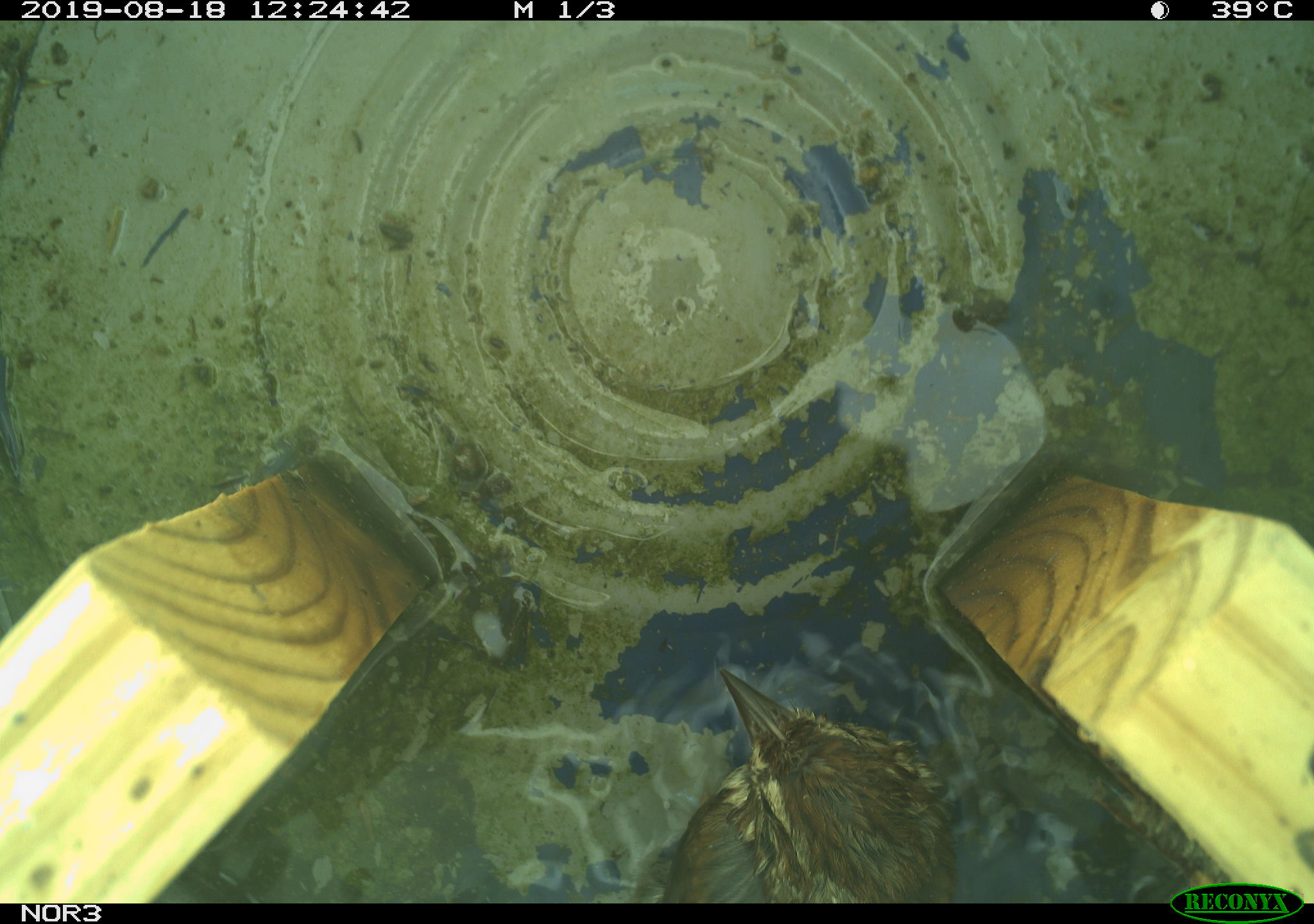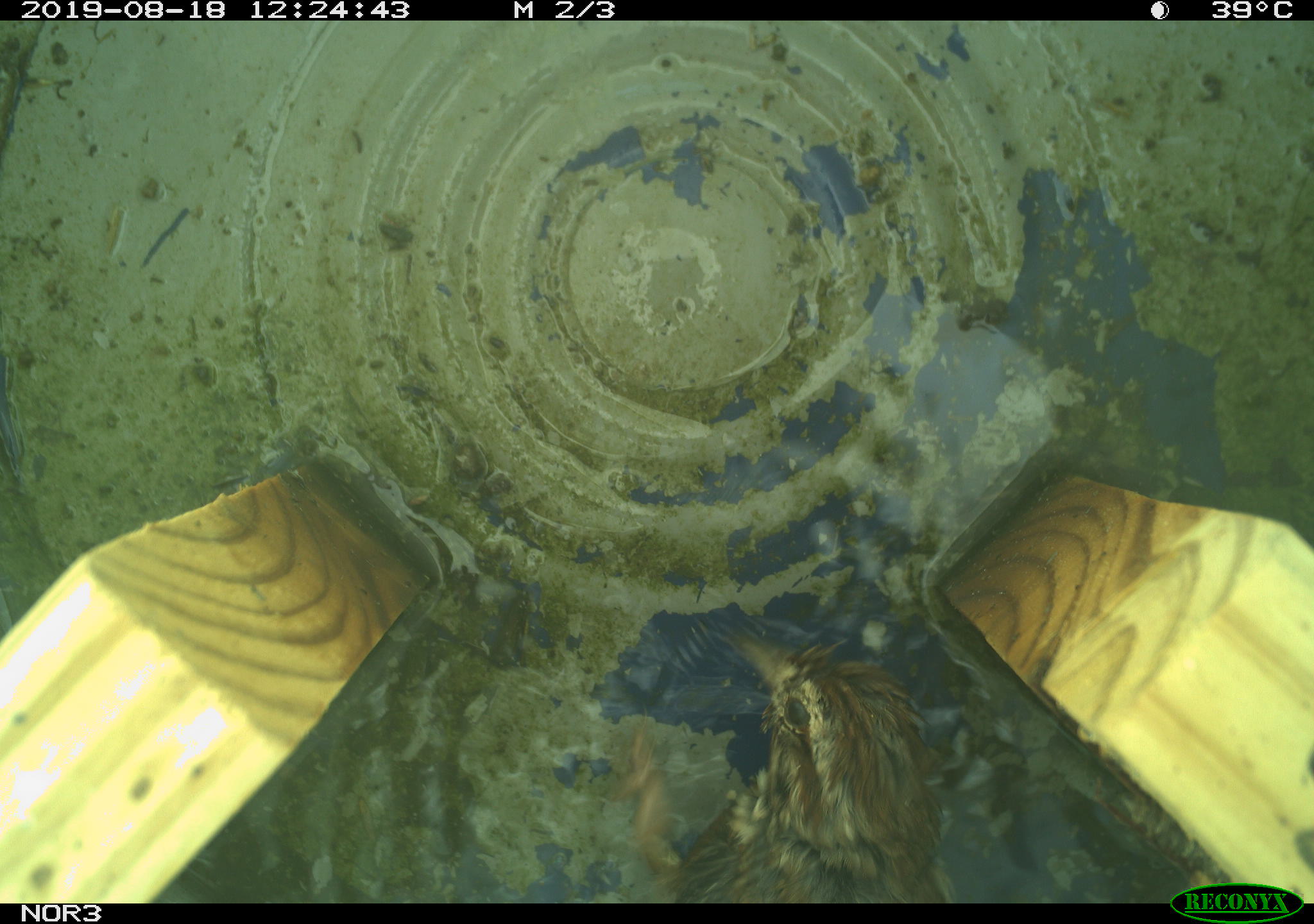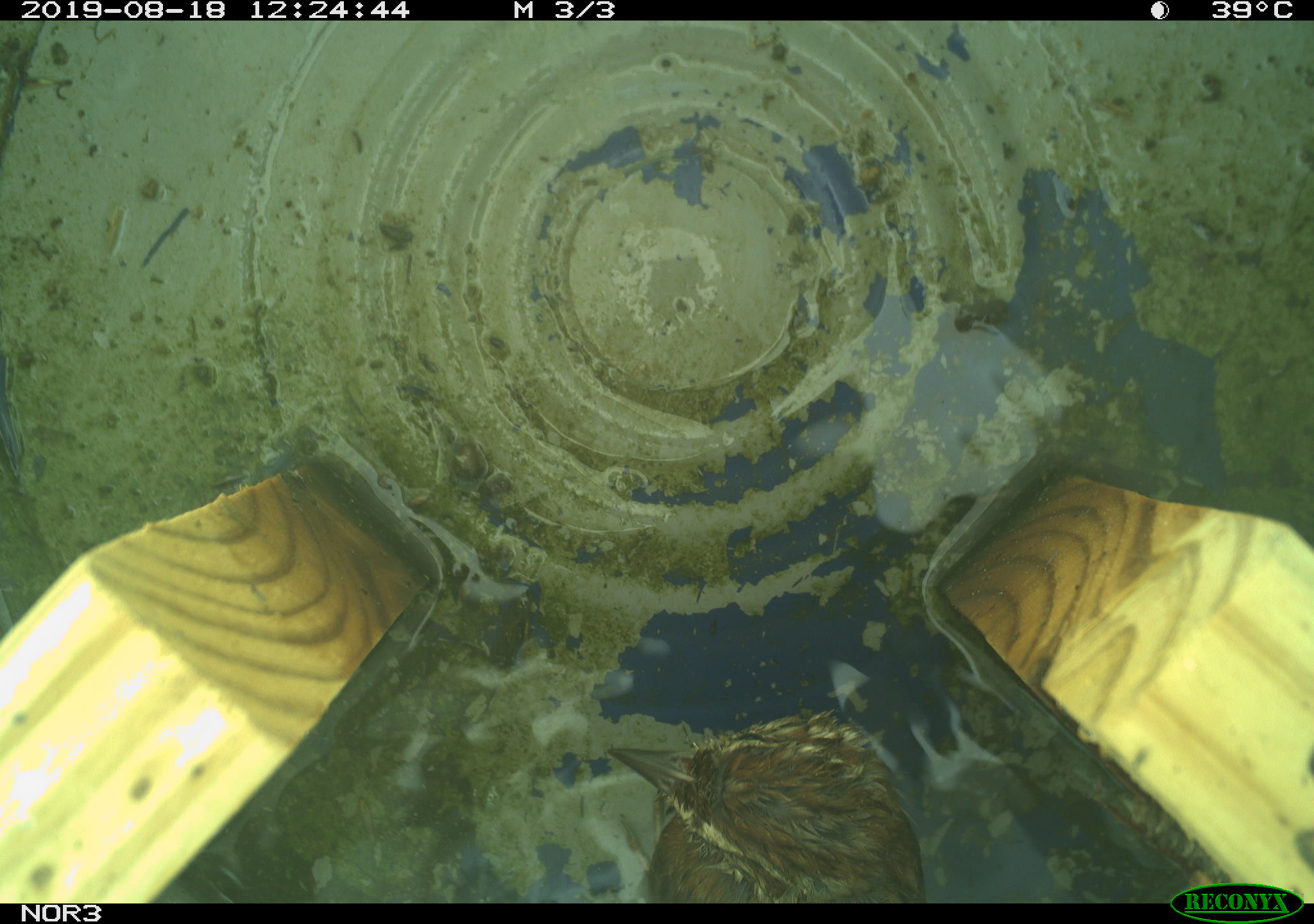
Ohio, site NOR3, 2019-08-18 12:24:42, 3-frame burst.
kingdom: Animalia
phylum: Chordata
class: Aves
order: Passeriformes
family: Passerellidae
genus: Melospiza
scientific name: Melospiza melodia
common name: song sparrow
Song sparrow (Melospiza melodia).